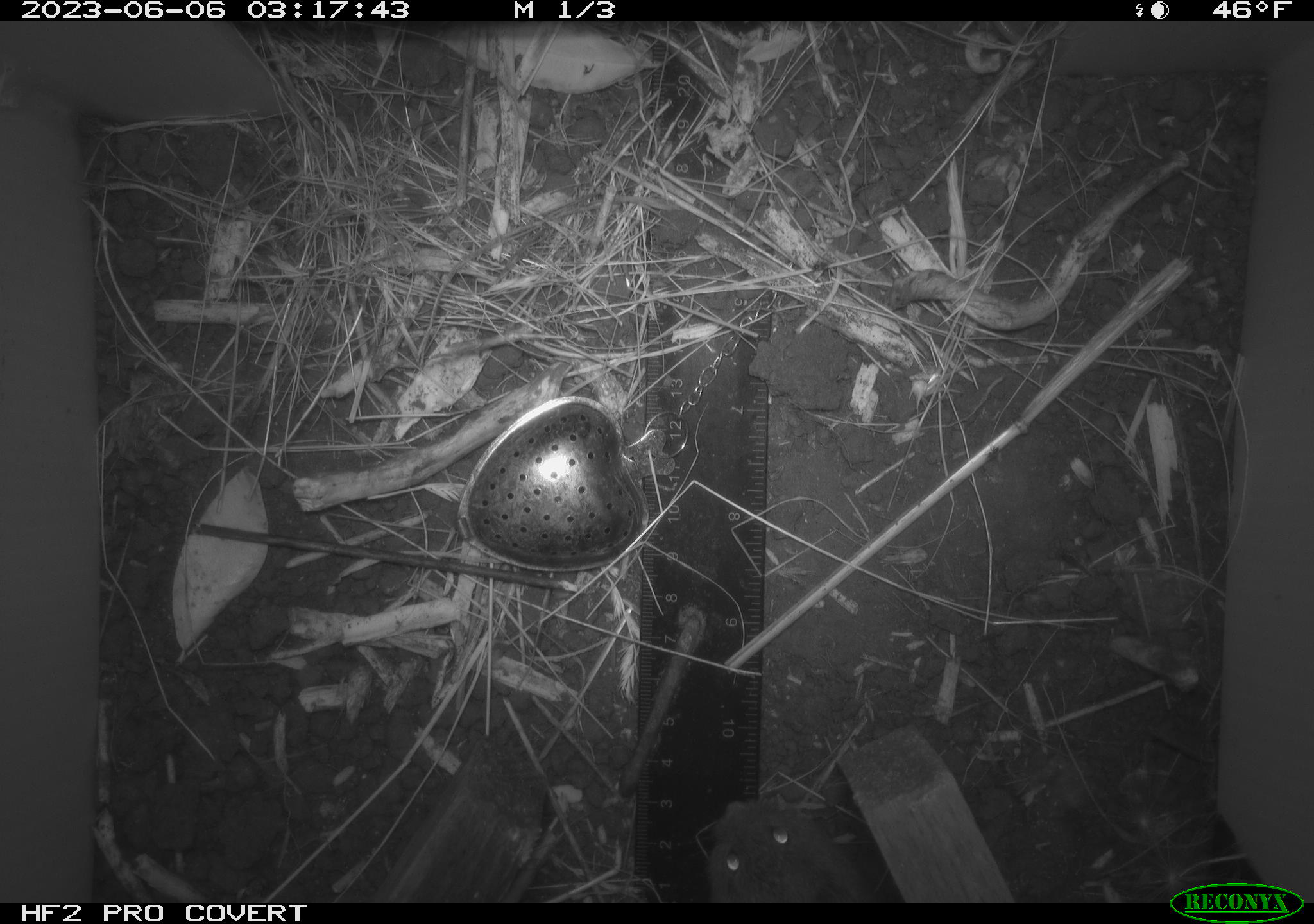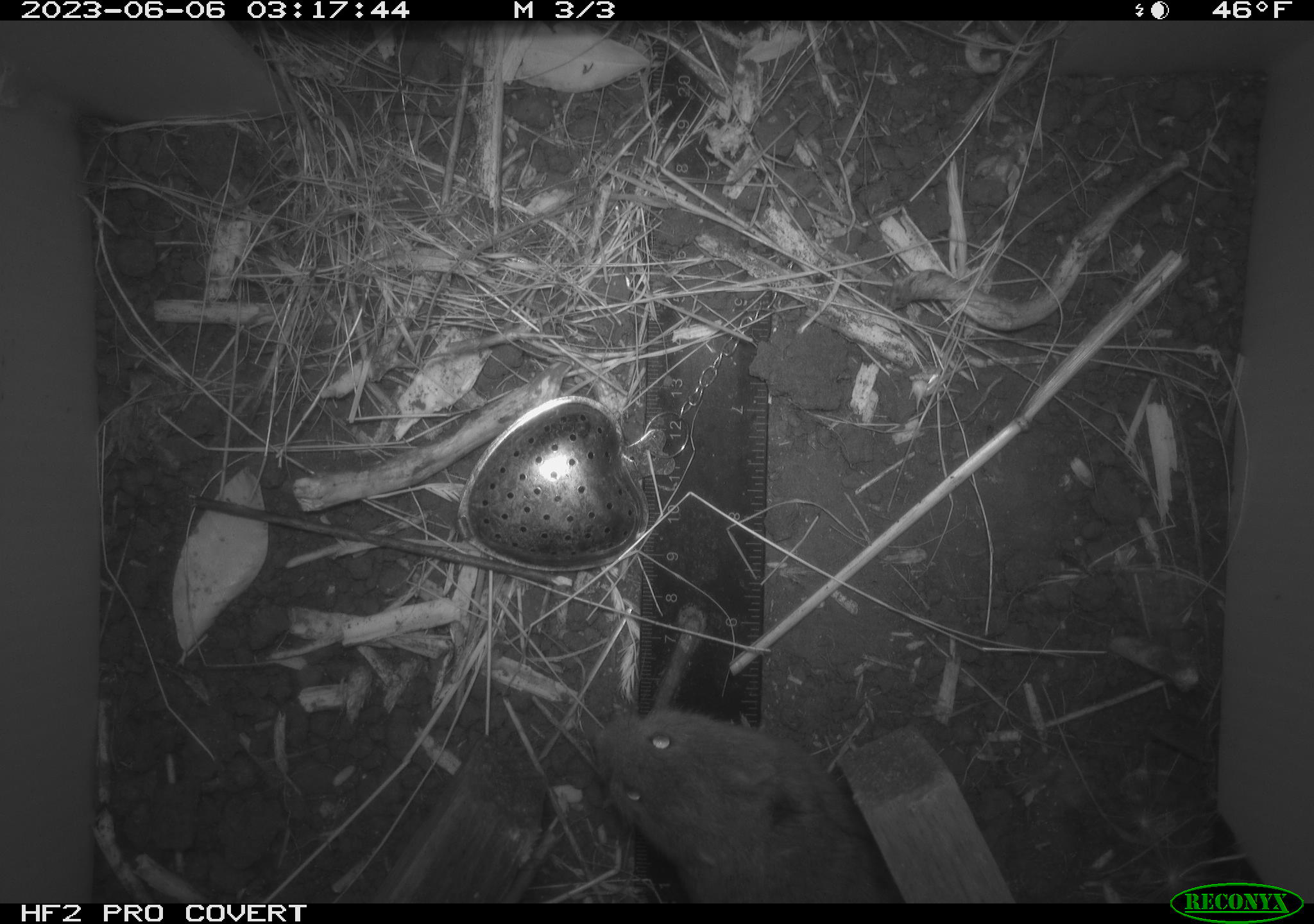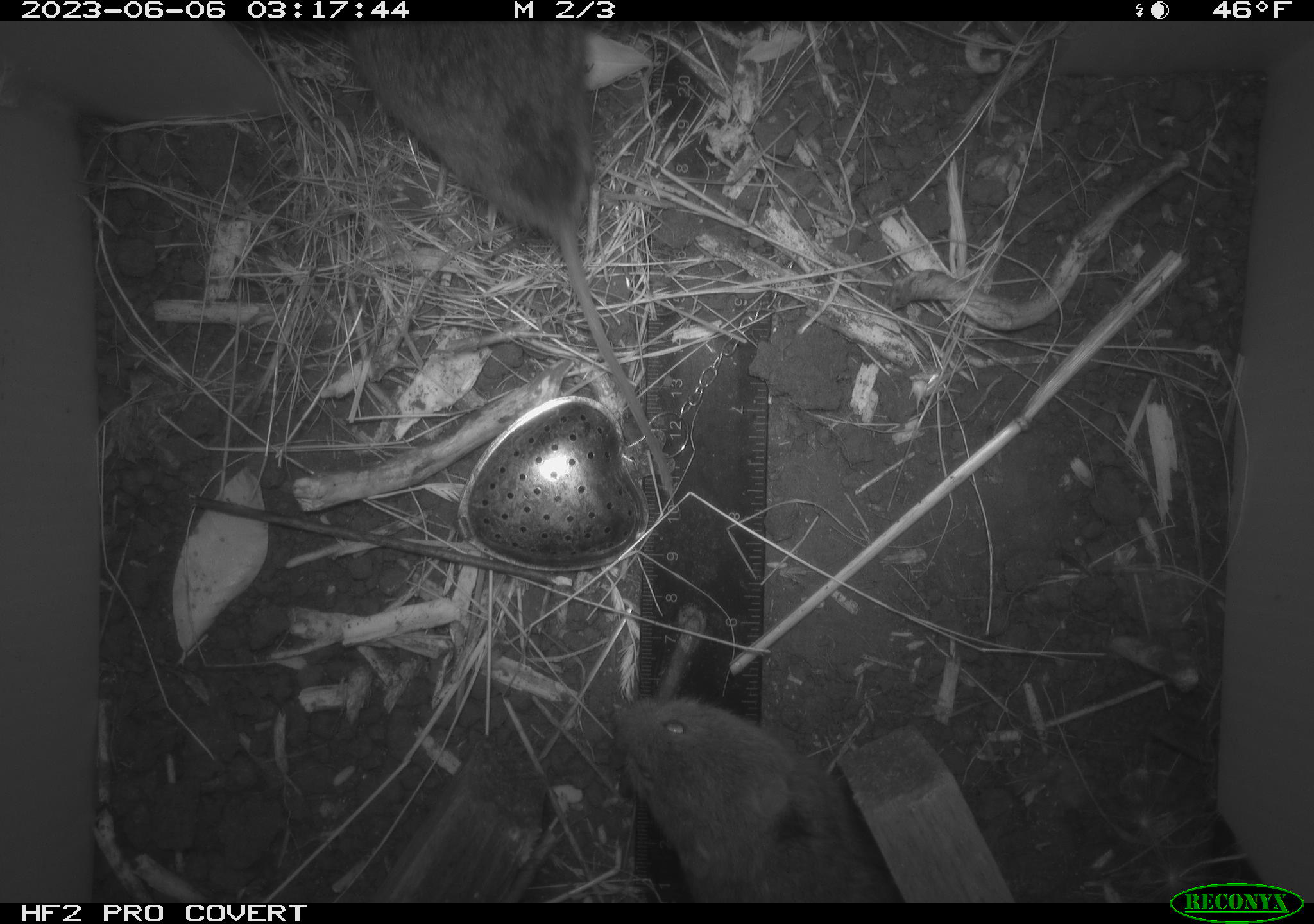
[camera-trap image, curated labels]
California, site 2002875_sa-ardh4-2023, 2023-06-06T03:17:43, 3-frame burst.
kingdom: Animalia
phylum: Chordata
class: Mammalia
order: Rodentia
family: Cricetidae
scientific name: Arvicolinae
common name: voles, lemmings, and muskrats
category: arvicolinae subfamily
Arvicolinae subfamily (voles, lemmings, and muskrats) (Arvicolinae).